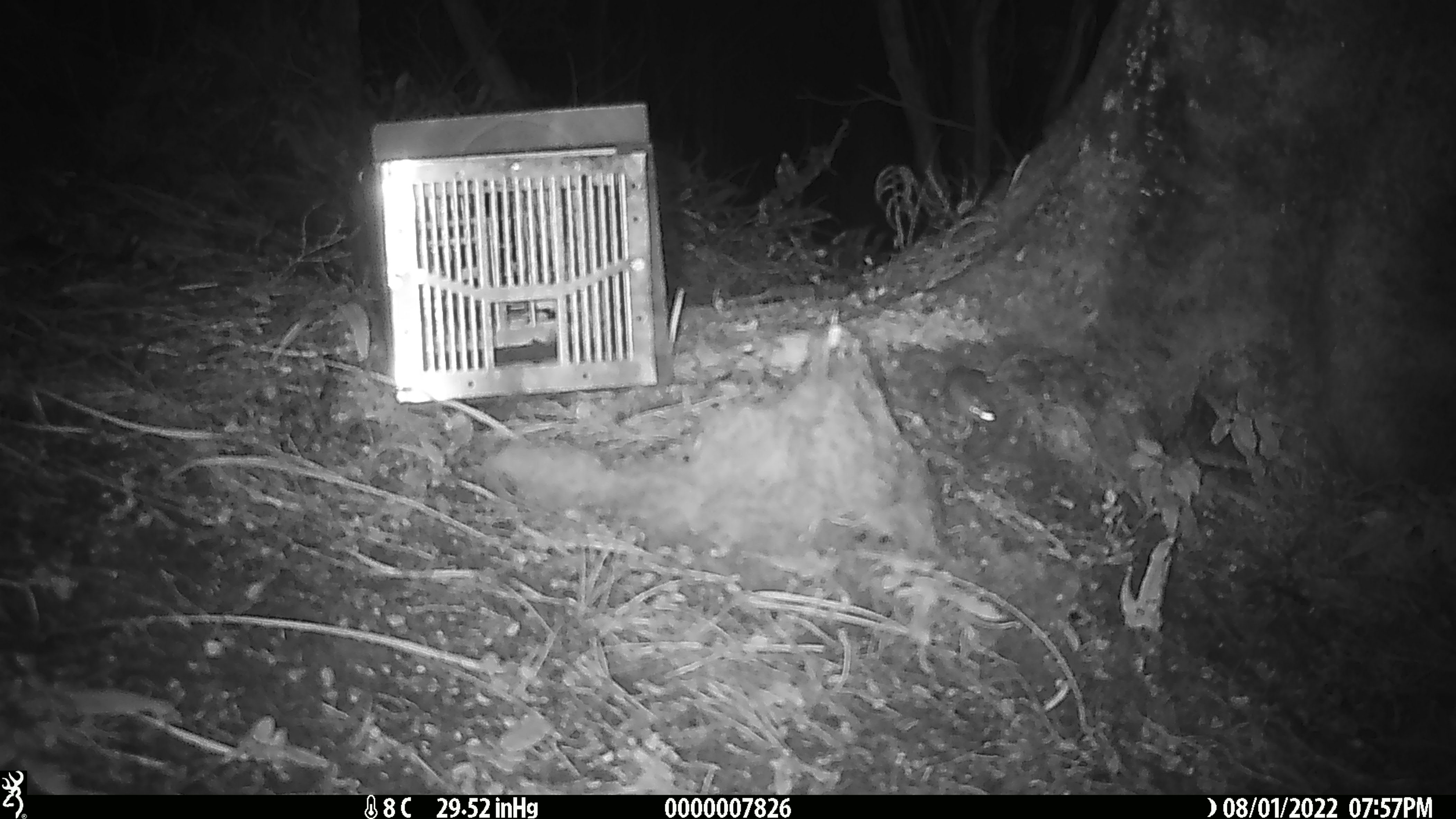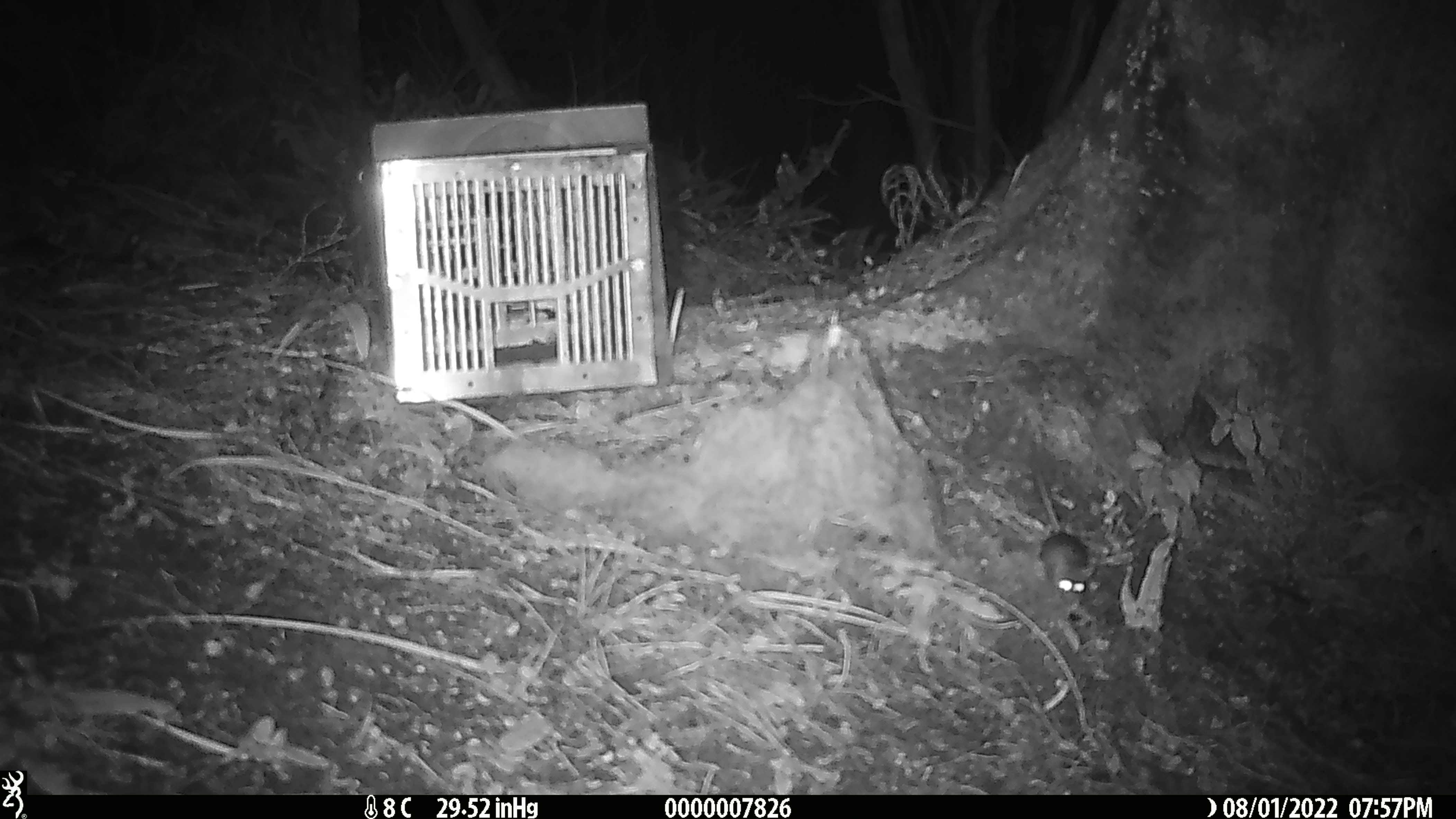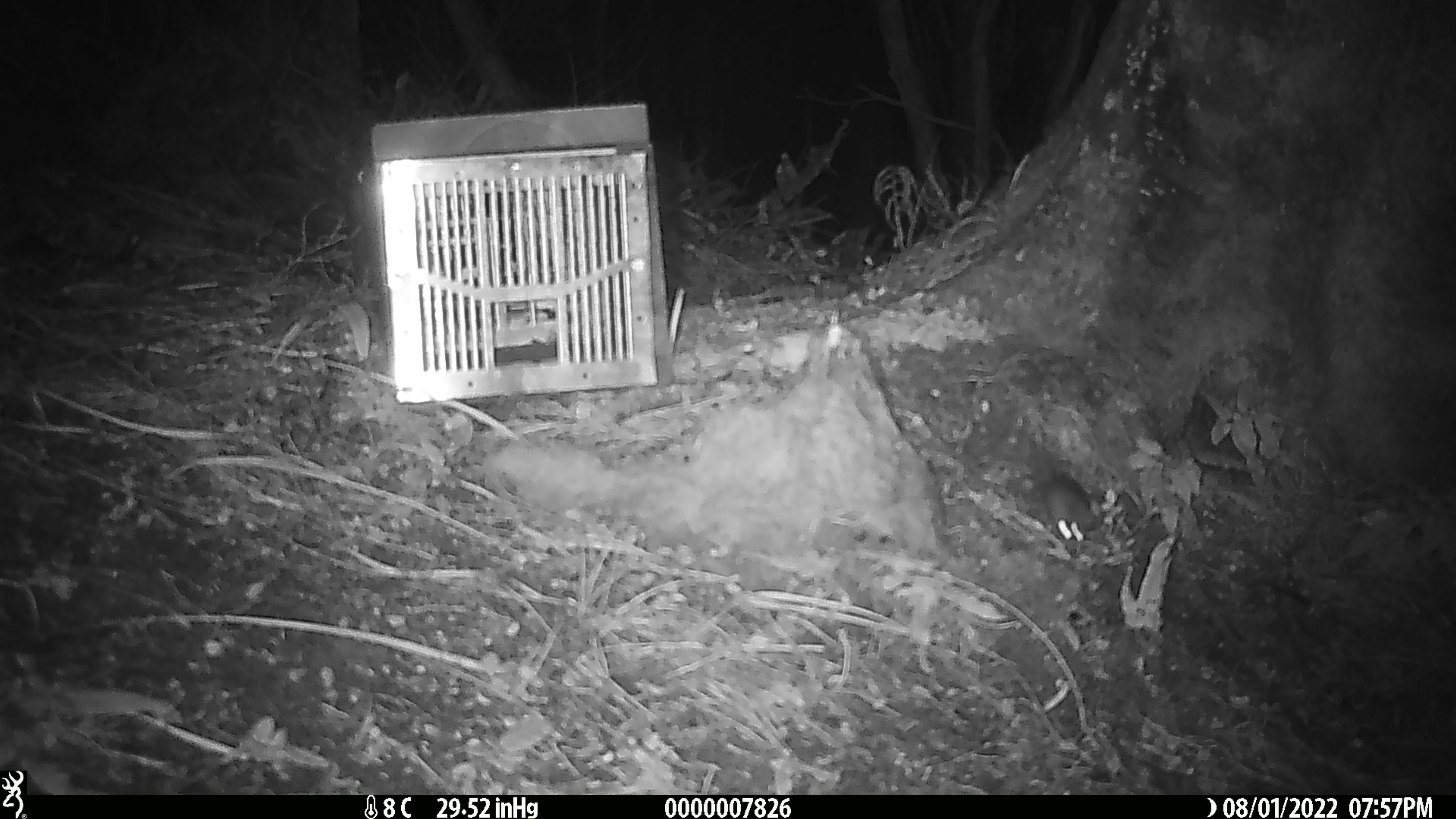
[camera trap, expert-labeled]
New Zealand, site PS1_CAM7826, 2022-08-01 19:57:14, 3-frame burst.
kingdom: Animalia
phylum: Chordata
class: Mammalia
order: Rodentia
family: Muridae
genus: Mus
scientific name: Mus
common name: mouse